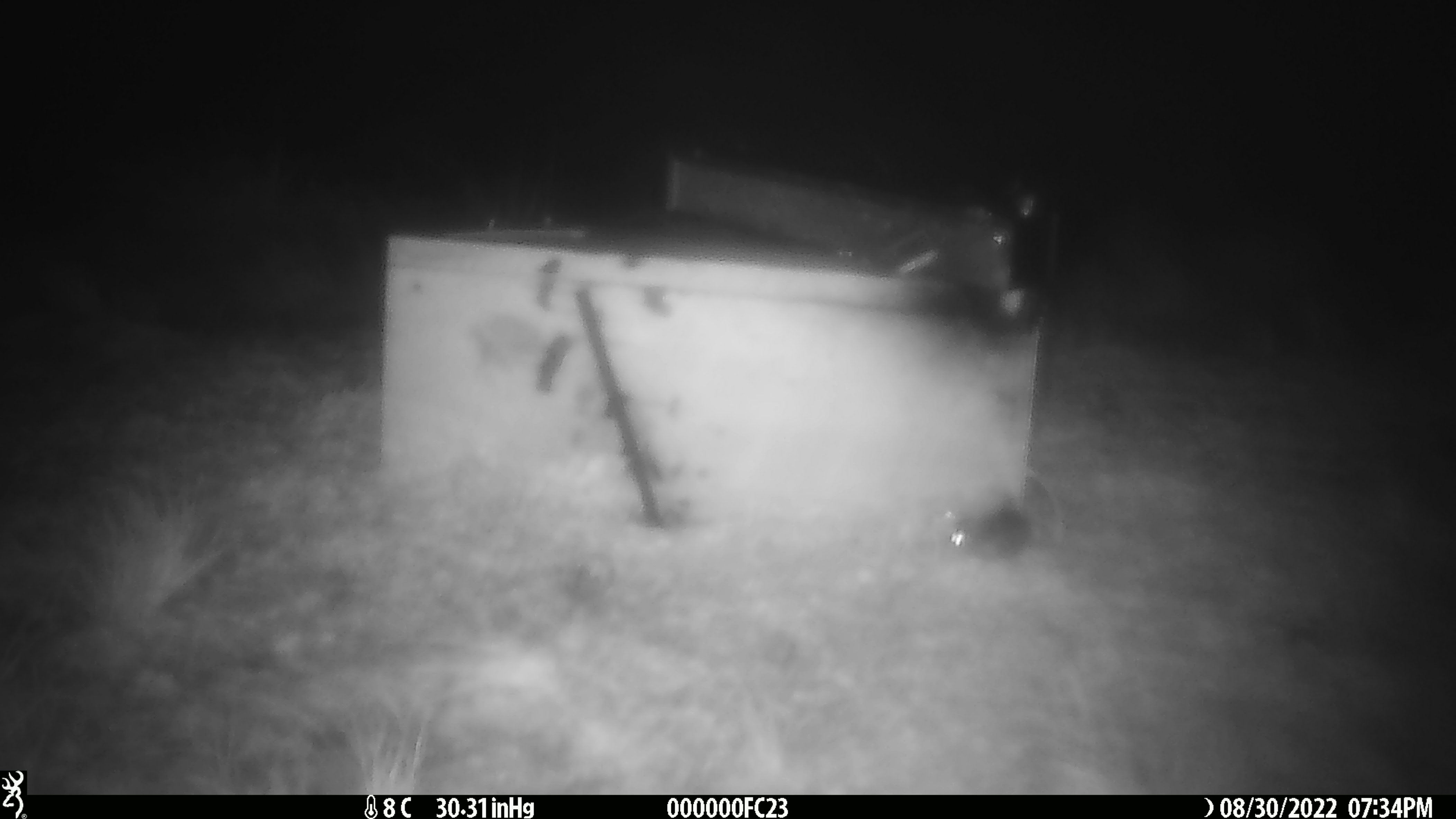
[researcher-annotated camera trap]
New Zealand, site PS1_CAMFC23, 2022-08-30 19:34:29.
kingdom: Animalia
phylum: Chordata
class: Mammalia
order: Rodentia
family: Muridae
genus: Mus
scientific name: Mus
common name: mouse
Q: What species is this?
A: Mouse (Mus).